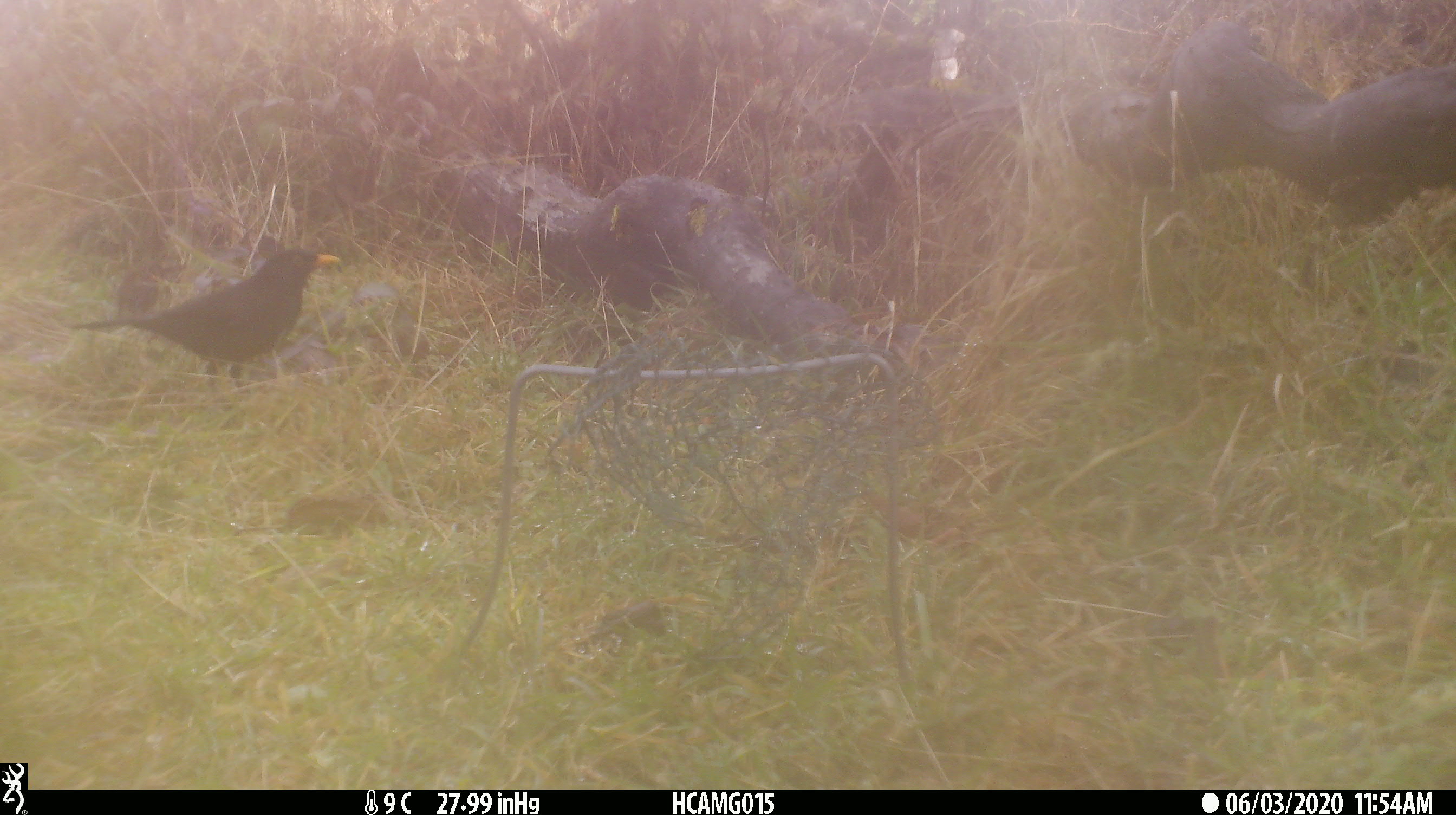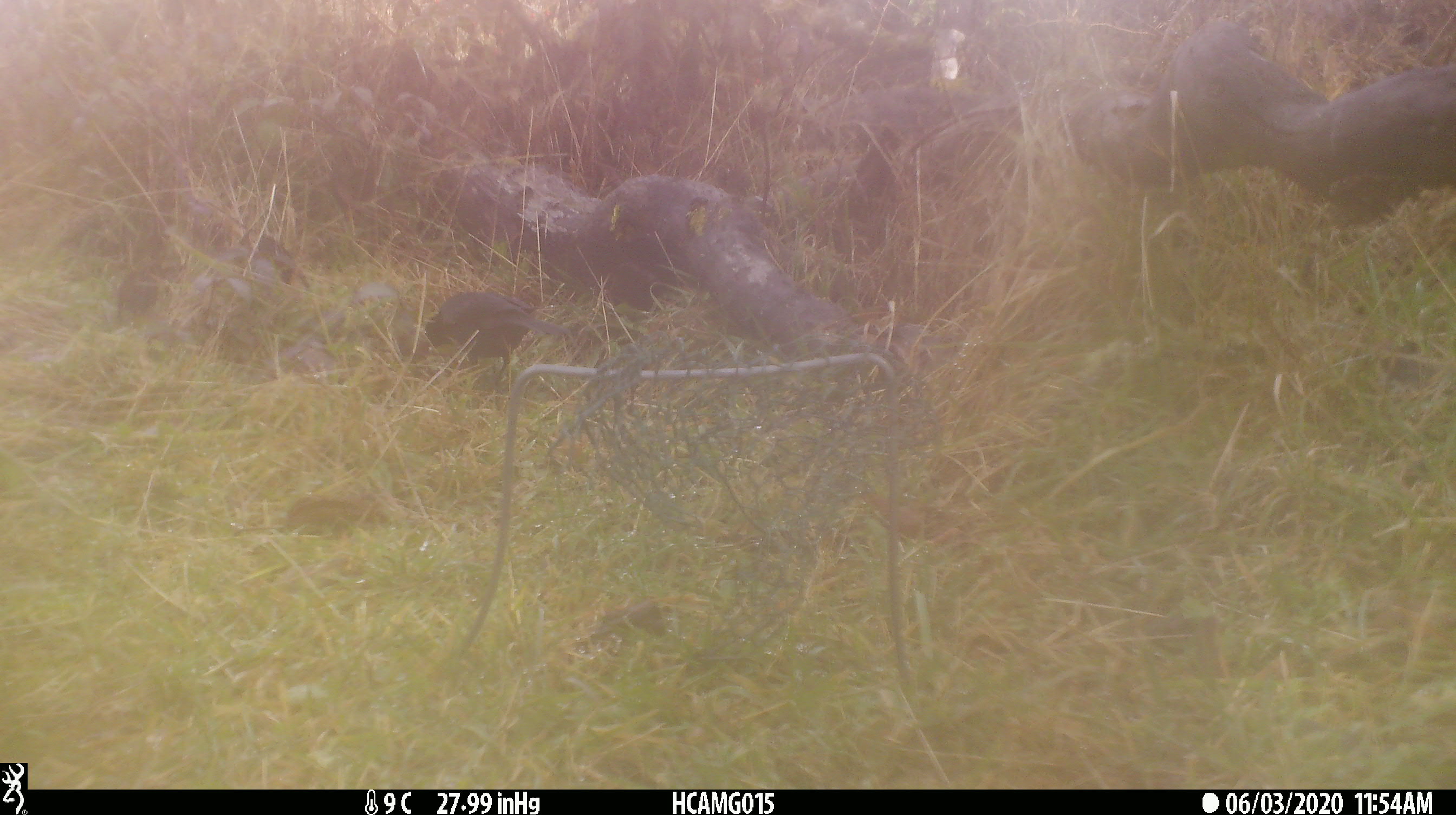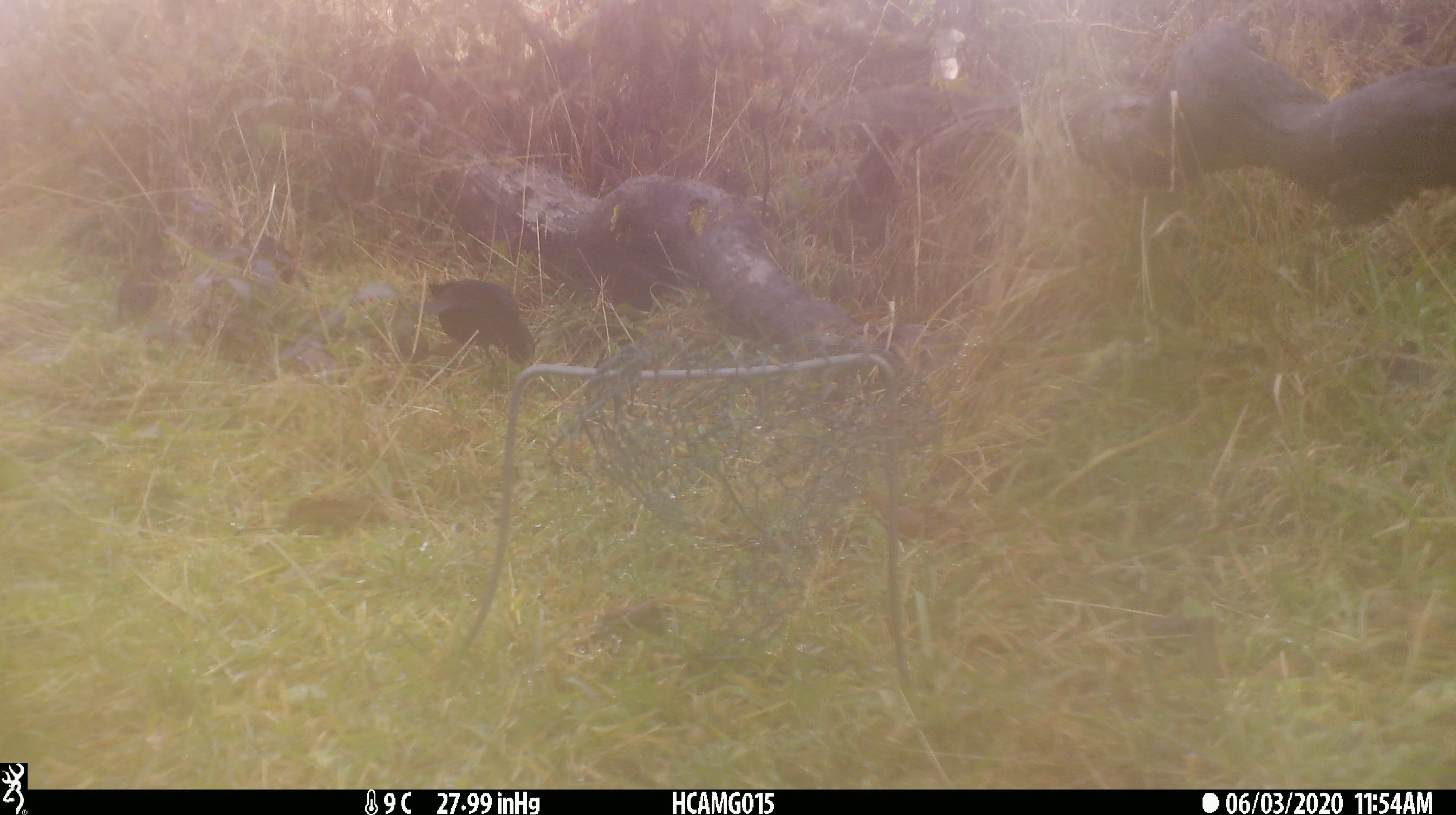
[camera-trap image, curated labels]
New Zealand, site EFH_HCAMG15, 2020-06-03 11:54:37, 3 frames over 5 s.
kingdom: Animalia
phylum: Chordata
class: Aves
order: Passeriformes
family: Turdidae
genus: Turdus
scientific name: Turdus merula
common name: eurasian blackbird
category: blackbird